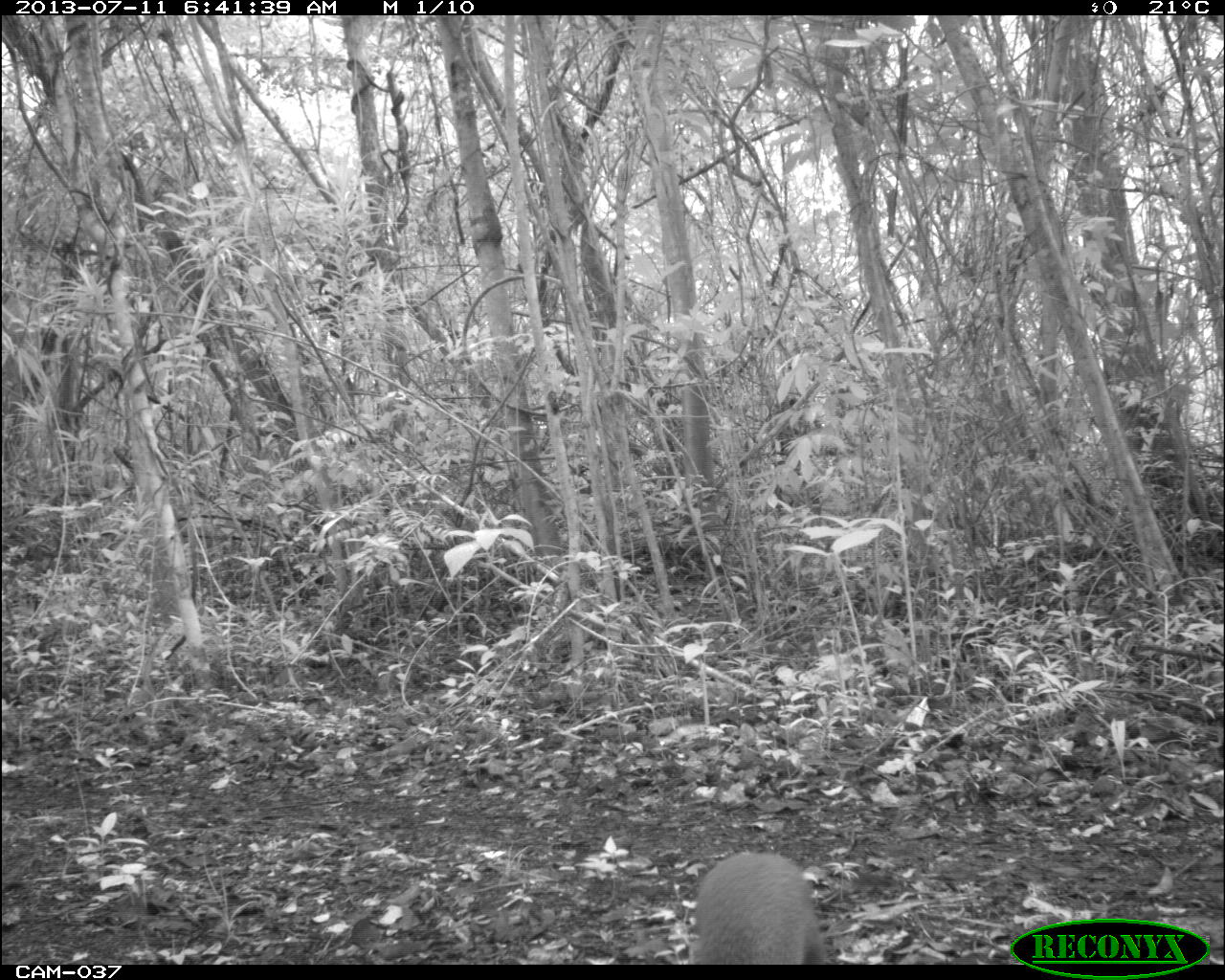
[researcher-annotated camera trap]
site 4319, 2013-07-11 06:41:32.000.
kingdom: Animalia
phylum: Chordata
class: Mammalia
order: Rodentia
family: Dasyproctidae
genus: Dasyprocta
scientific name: Dasyprocta punctata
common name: central american agouti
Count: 1.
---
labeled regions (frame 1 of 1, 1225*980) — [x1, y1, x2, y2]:
dasyprocta punctata: [685, 848, 829, 964]